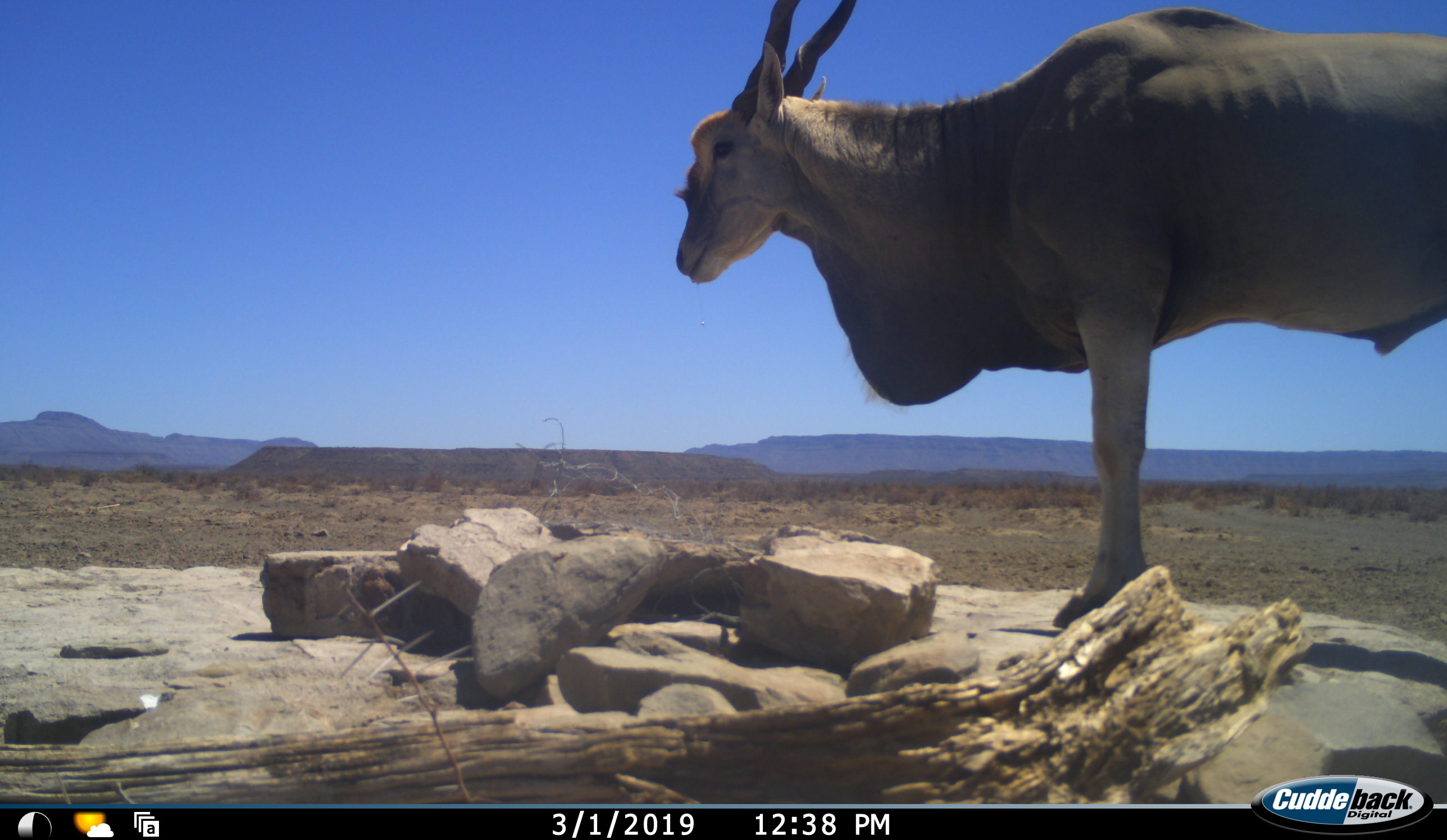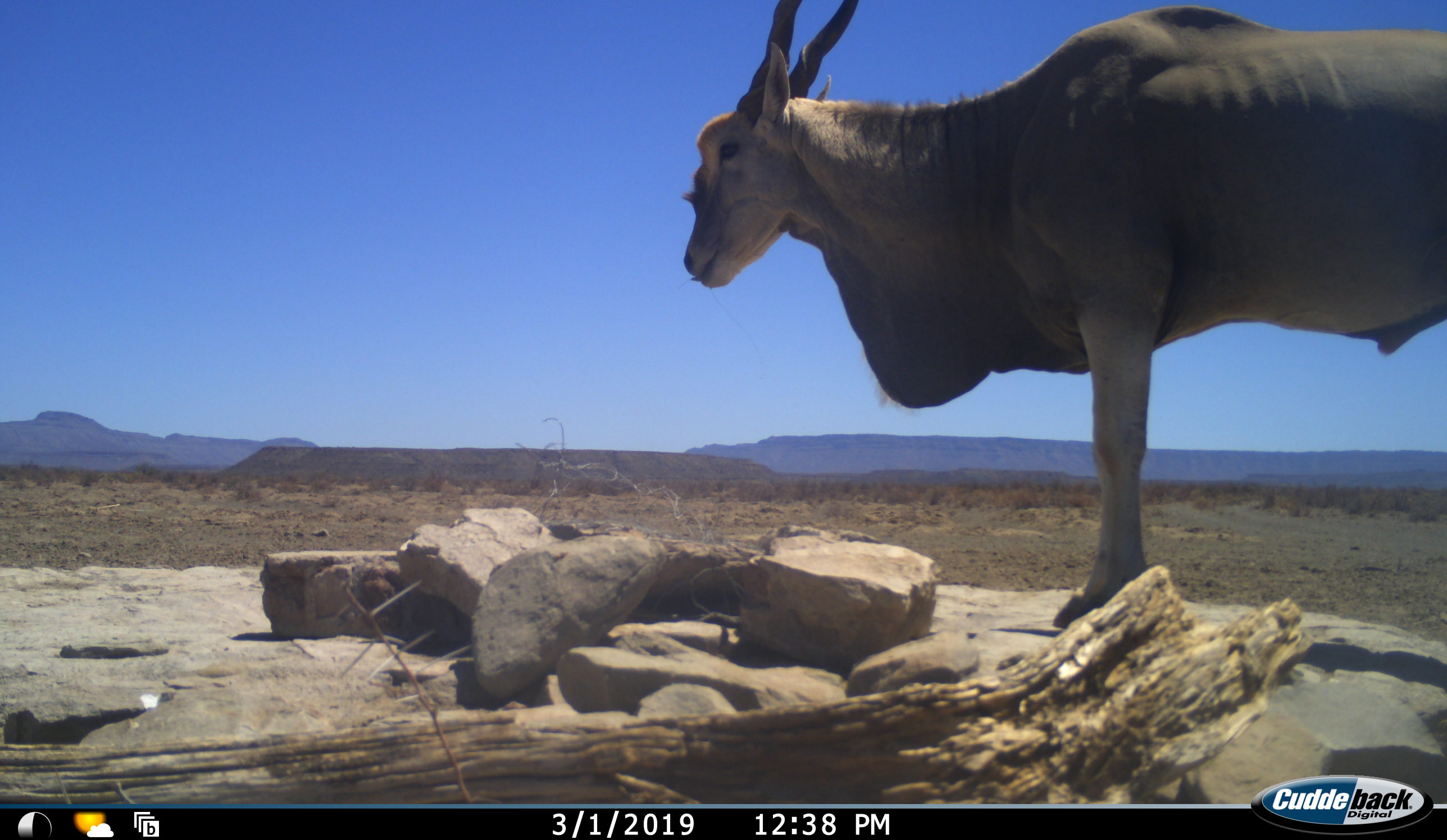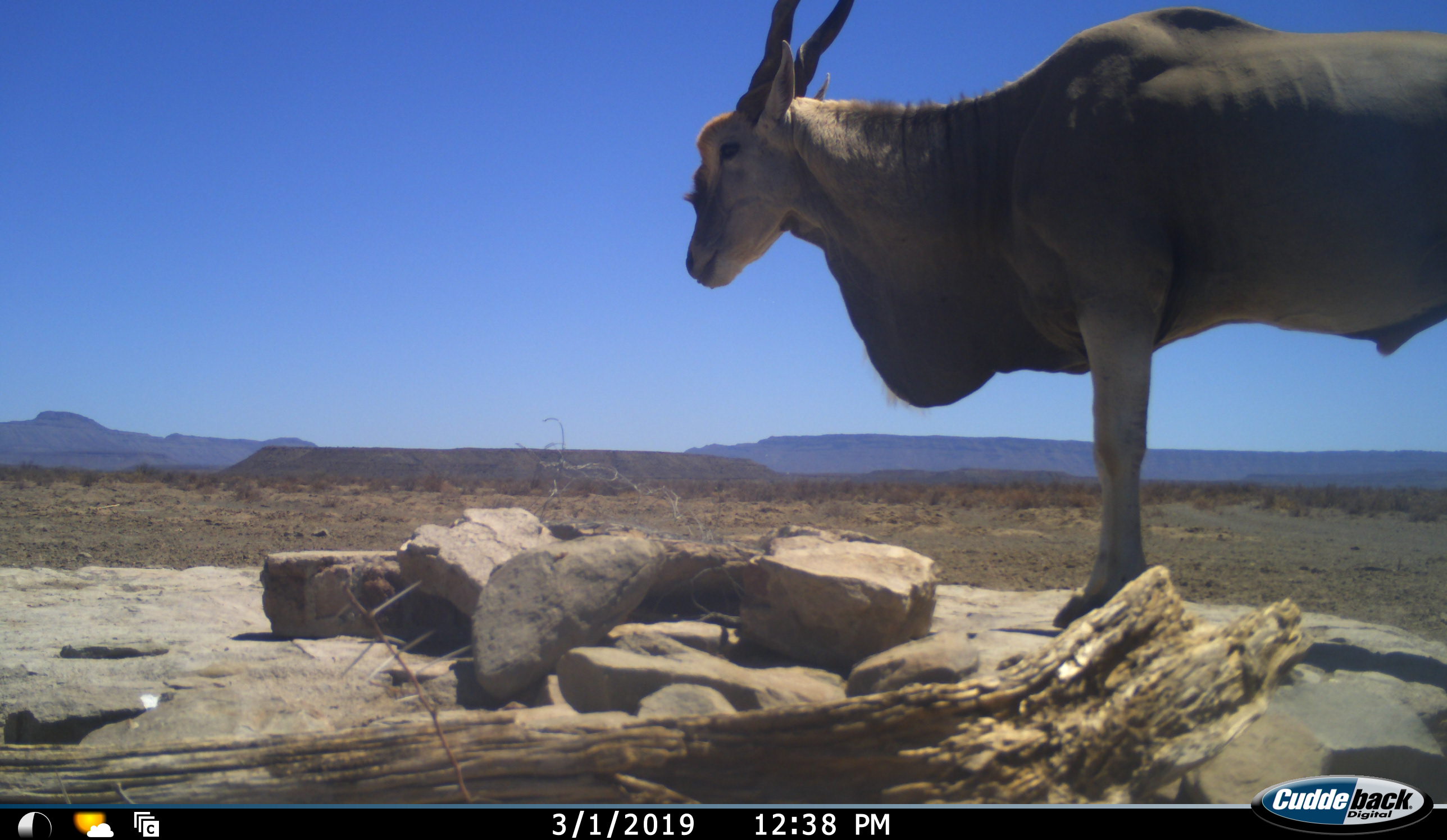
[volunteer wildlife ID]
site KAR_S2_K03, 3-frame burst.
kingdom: Animalia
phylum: Chordata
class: Mammalia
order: Artiodactyla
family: Bovidae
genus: Tragelaphus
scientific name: Tragelaphus oryx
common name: eland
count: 1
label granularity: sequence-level